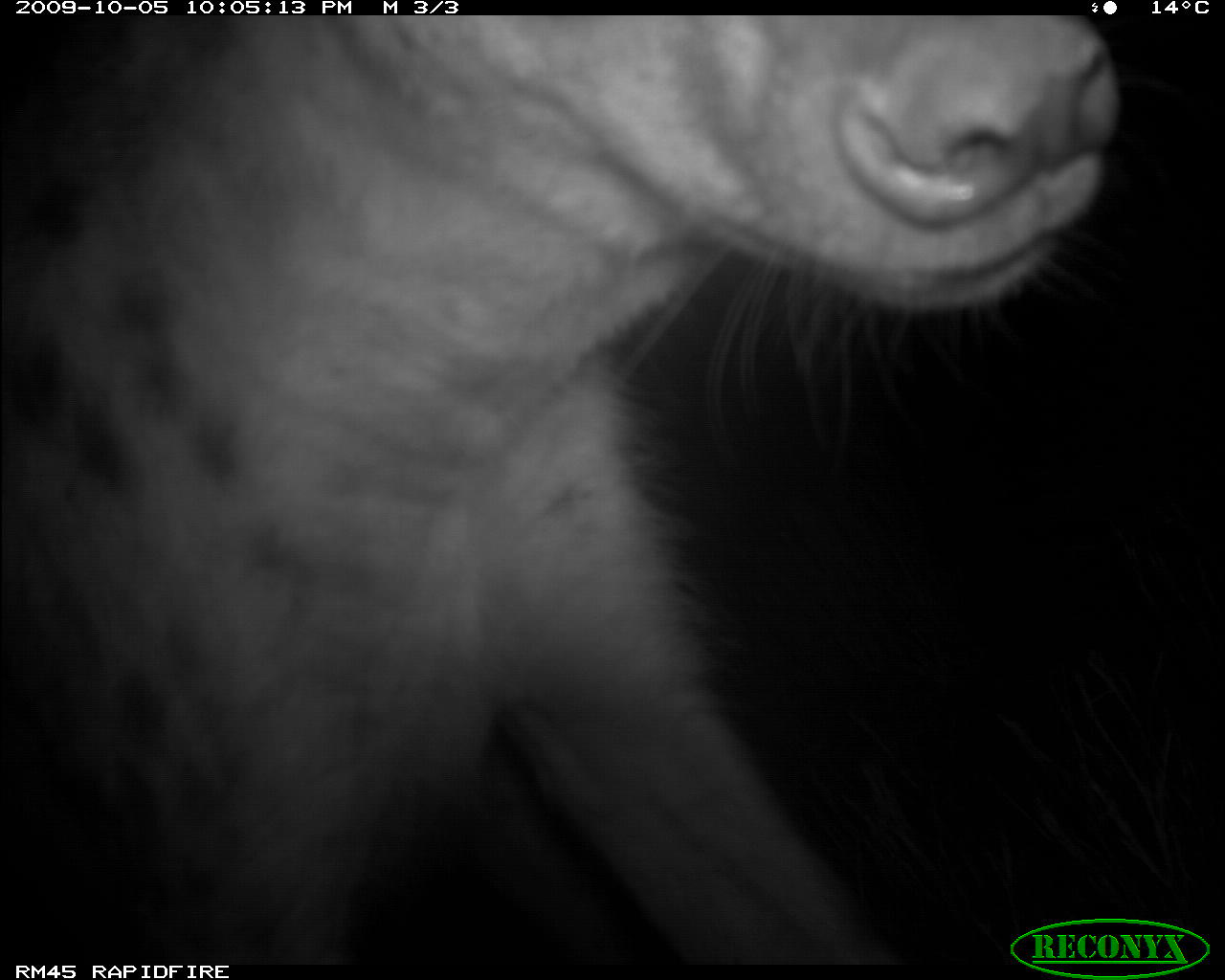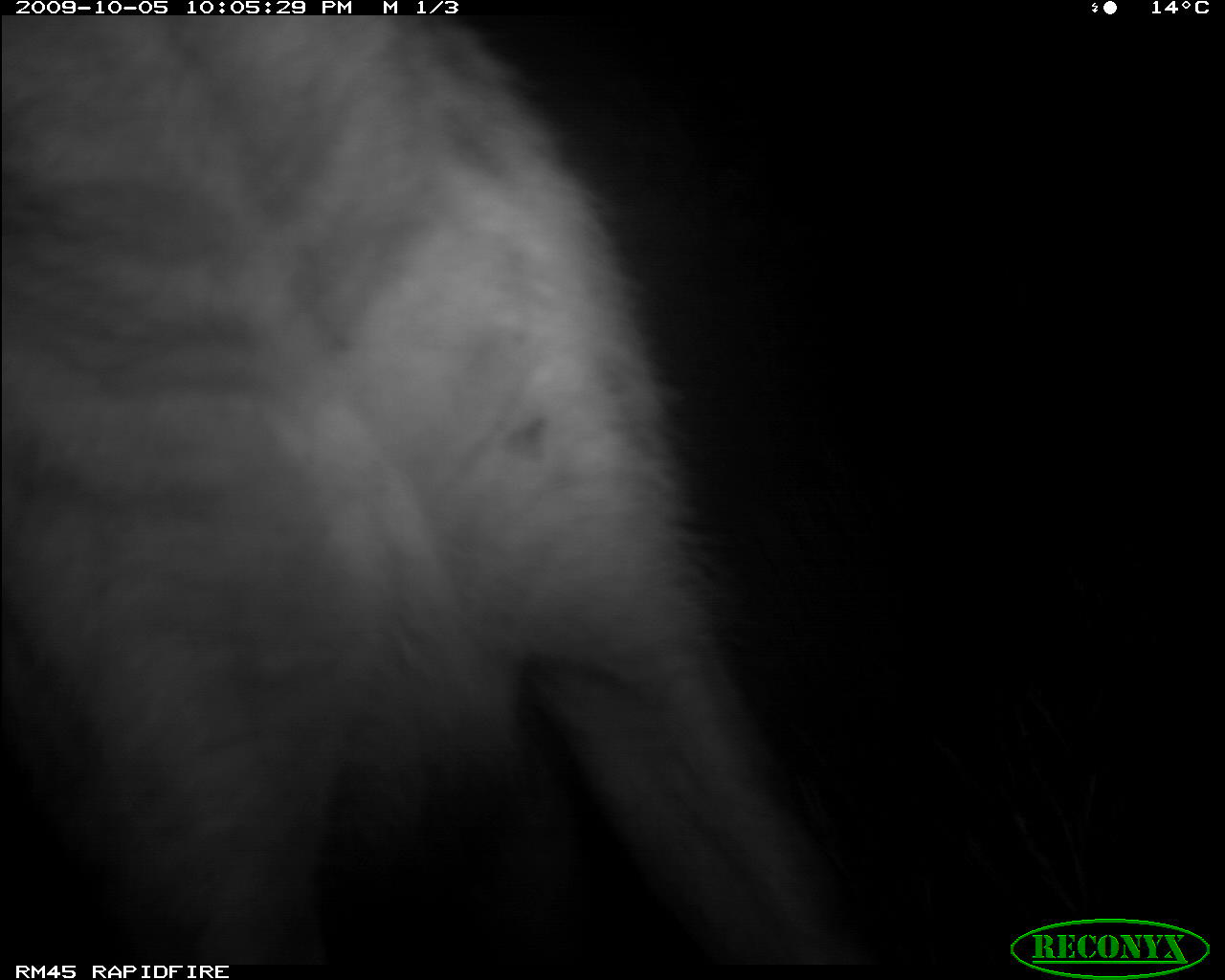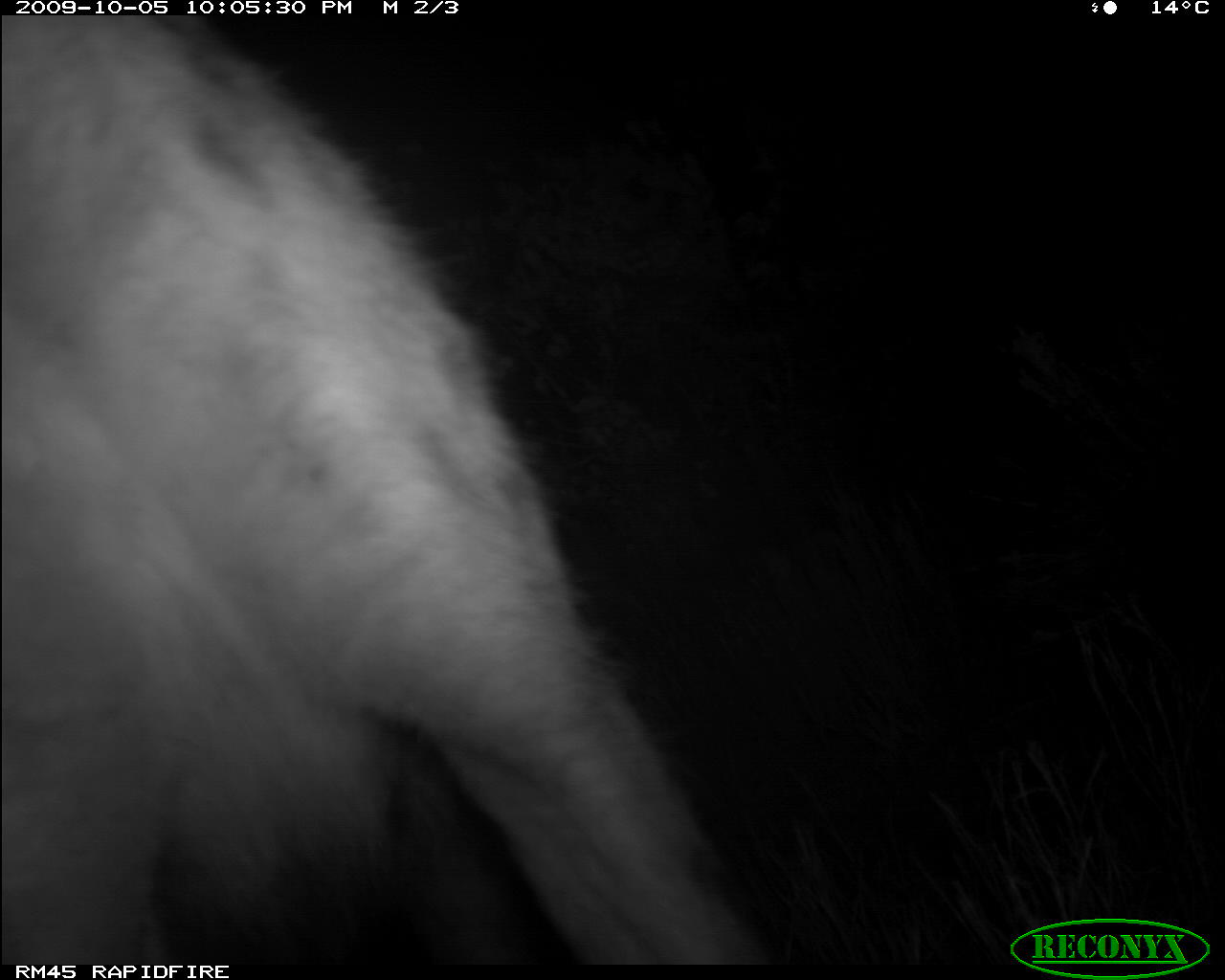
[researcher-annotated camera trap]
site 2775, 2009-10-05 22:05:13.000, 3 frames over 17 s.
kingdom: Animalia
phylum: Chordata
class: Mammalia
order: Carnivora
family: Hyaenidae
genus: Crocuta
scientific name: Crocuta crocuta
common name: spotted hyena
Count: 1.